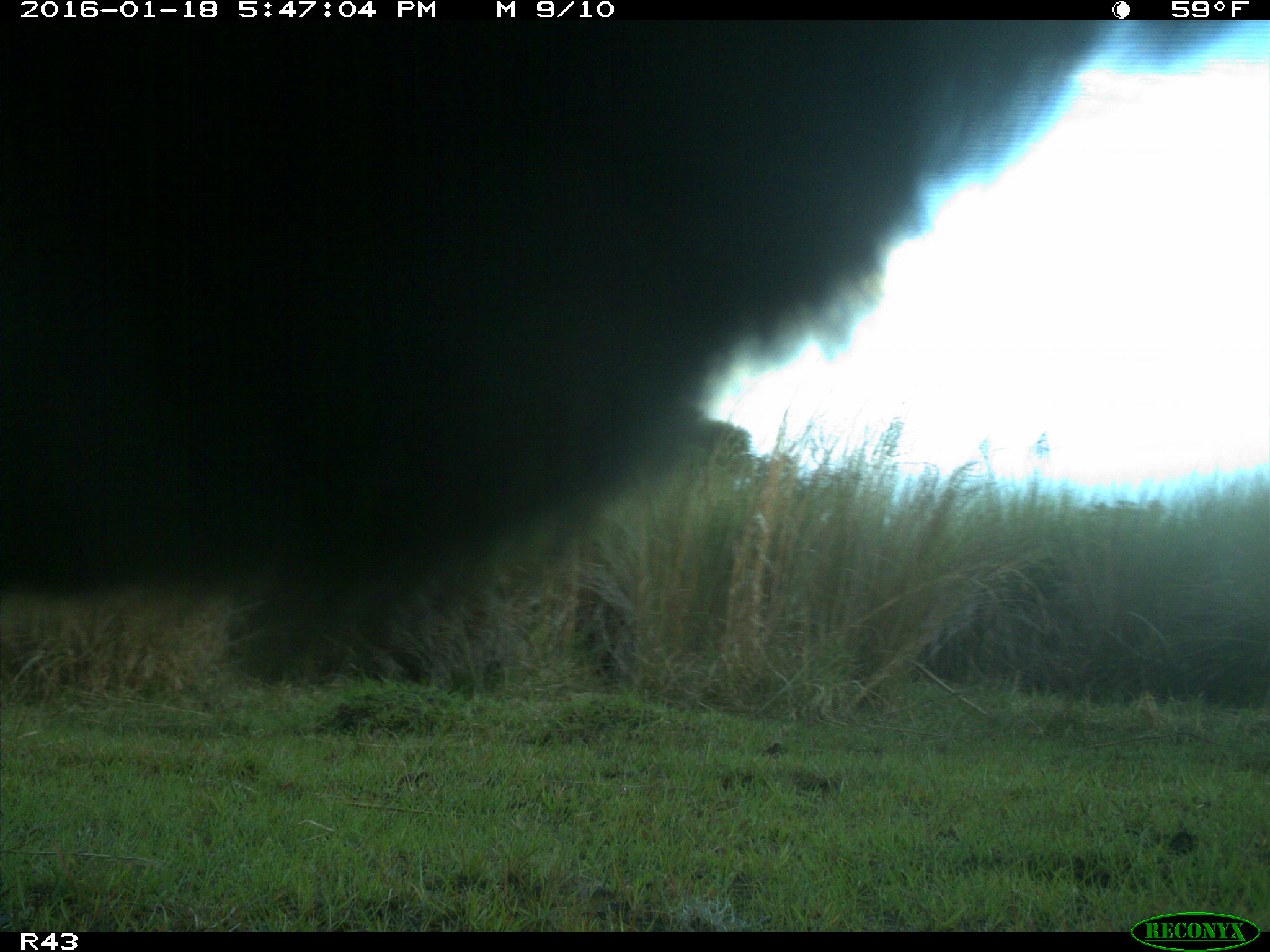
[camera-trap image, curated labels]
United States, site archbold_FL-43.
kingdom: Animalia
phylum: Chordata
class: Mammalia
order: Artiodactyla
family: Bovidae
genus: Bos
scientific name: Bos taurus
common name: domestic cow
Bos taurus (domestic cow).